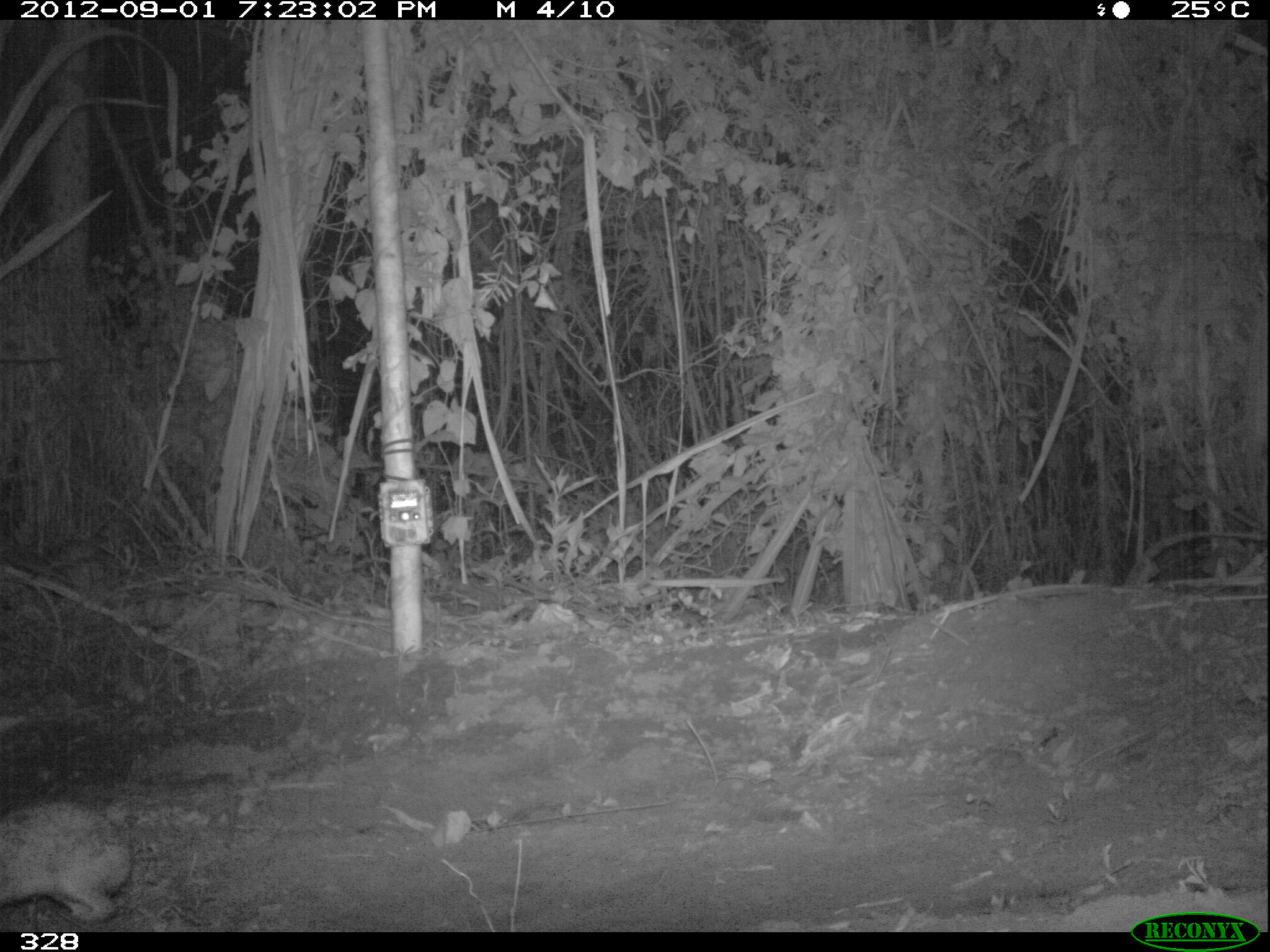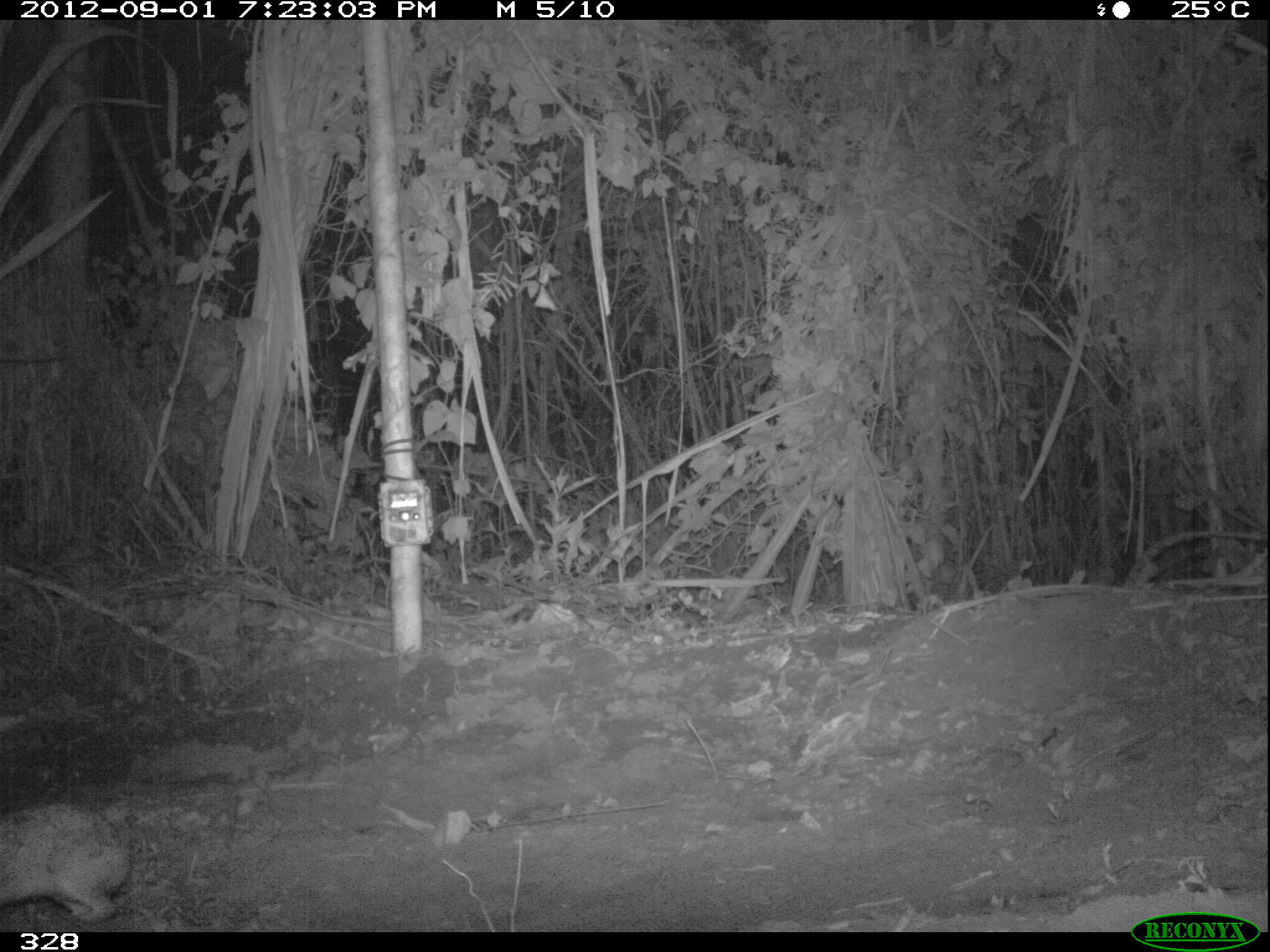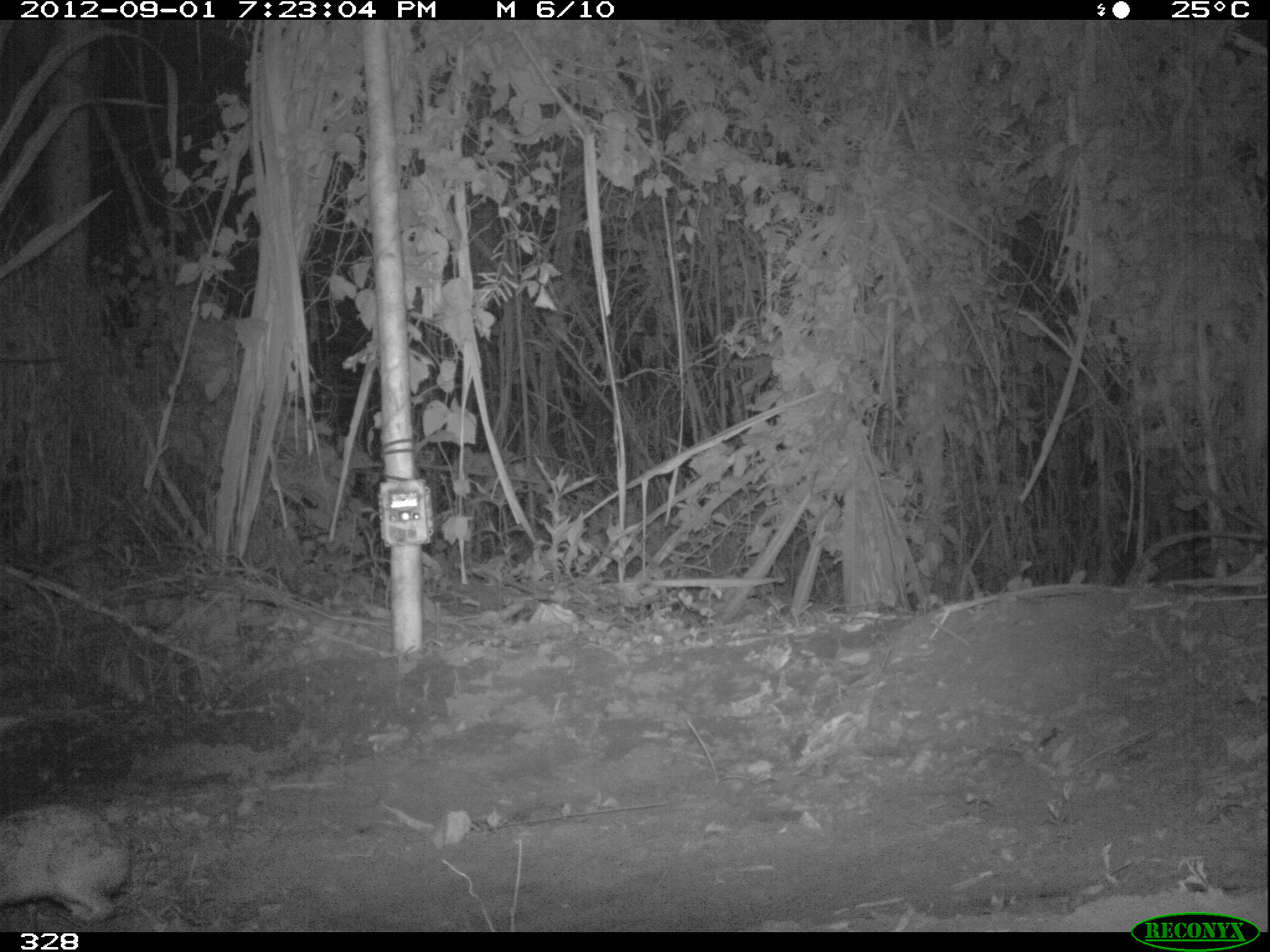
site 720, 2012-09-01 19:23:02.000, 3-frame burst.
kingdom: Animalia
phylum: Chordata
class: Mammalia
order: Lagomorpha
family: Leporidae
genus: Sylvilagus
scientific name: Sylvilagus brasiliensis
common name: tapeti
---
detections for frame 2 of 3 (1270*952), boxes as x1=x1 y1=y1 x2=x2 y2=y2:
sylvilagus brasiliensis: x1=0 y1=795 x2=132 y2=923